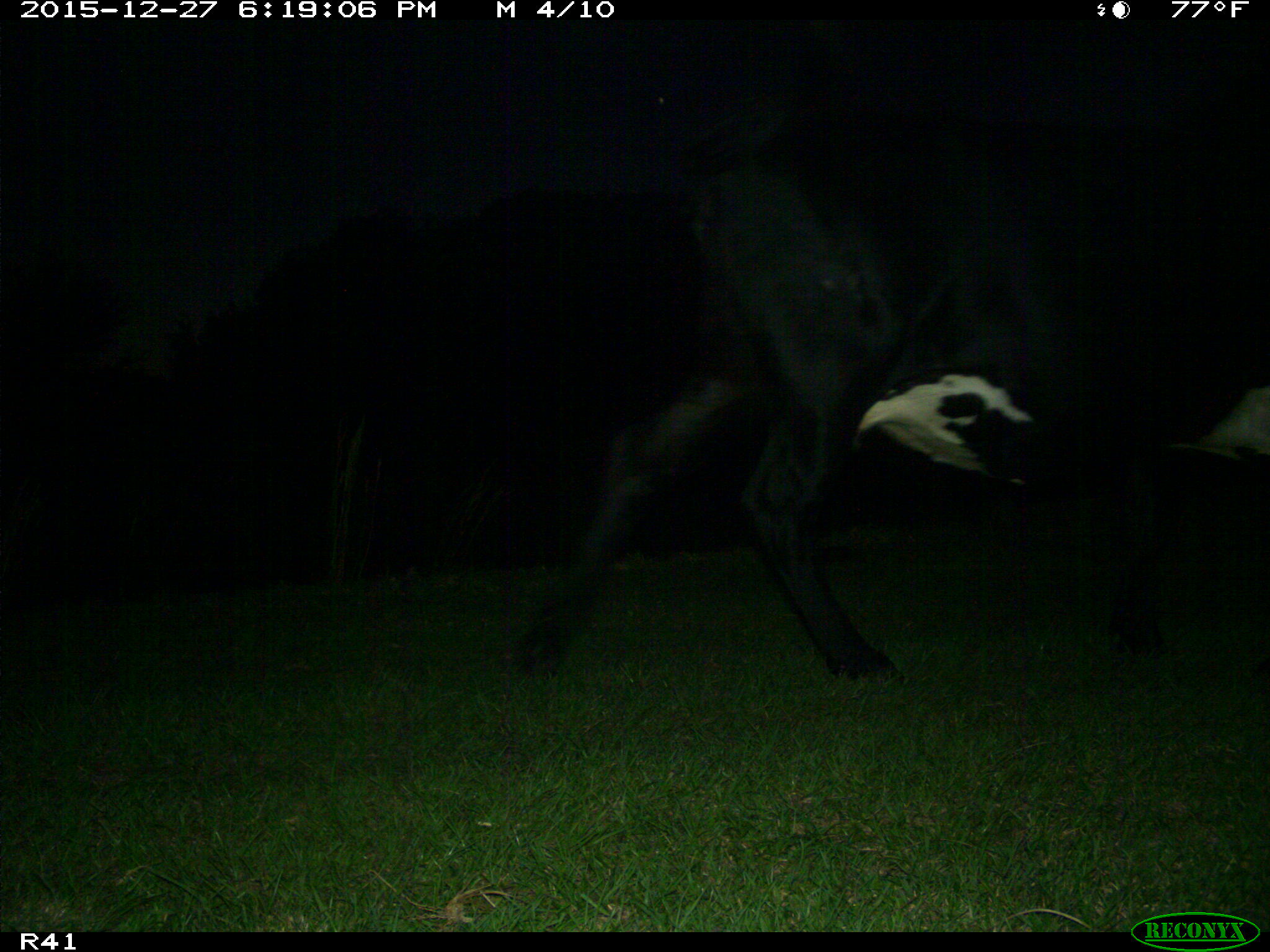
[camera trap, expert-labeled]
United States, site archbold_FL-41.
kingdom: Animalia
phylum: Chordata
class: Mammalia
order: Artiodactyla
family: Bovidae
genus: Bos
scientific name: Bos taurus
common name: domestic cow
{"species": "Bos taurus (domestic cow)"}